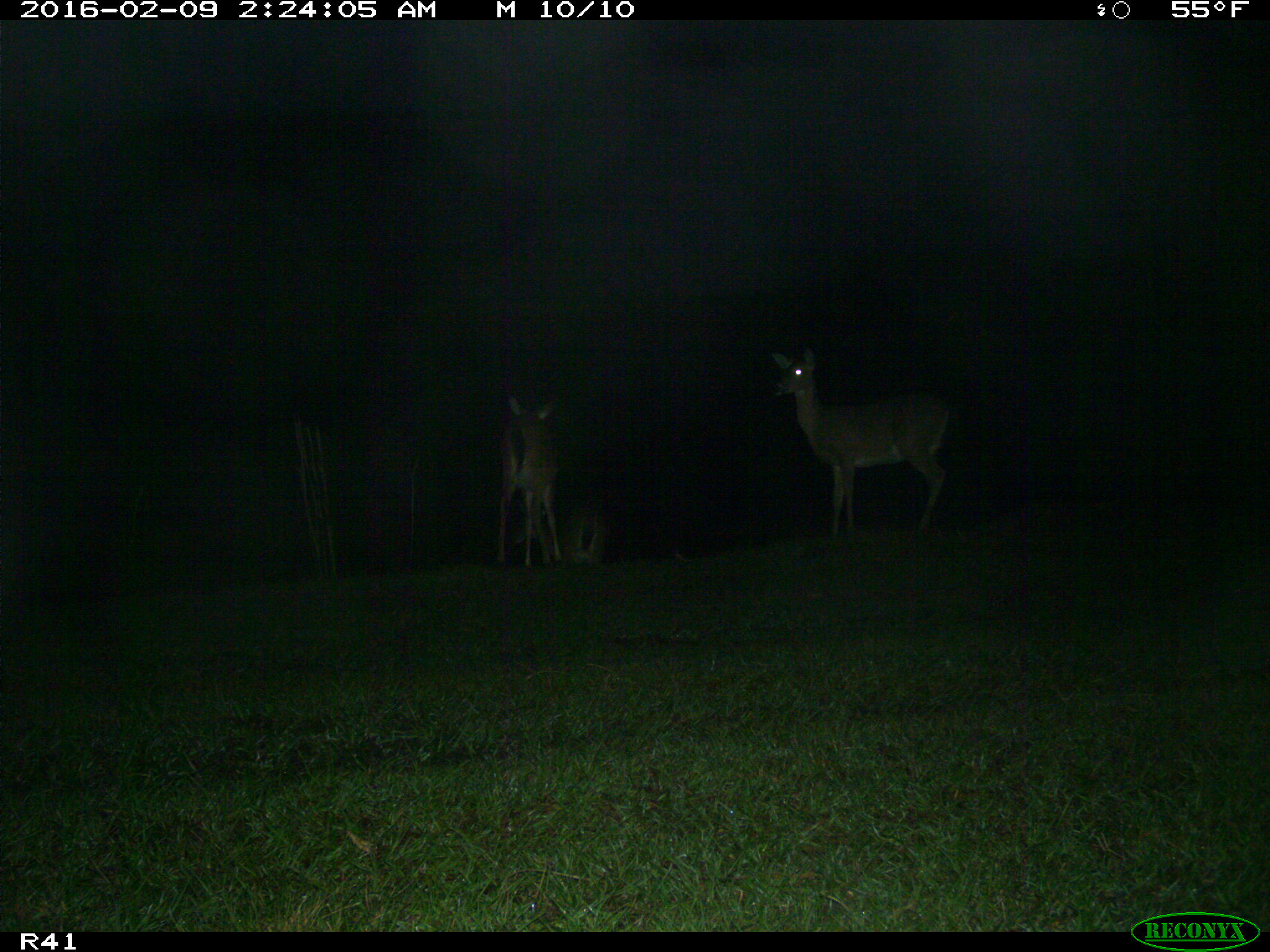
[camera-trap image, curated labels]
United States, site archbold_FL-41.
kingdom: Animalia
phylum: Chordata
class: Mammalia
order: Artiodactyla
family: Cervidae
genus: Odocoileus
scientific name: Odocoileus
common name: deer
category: unidentified deer